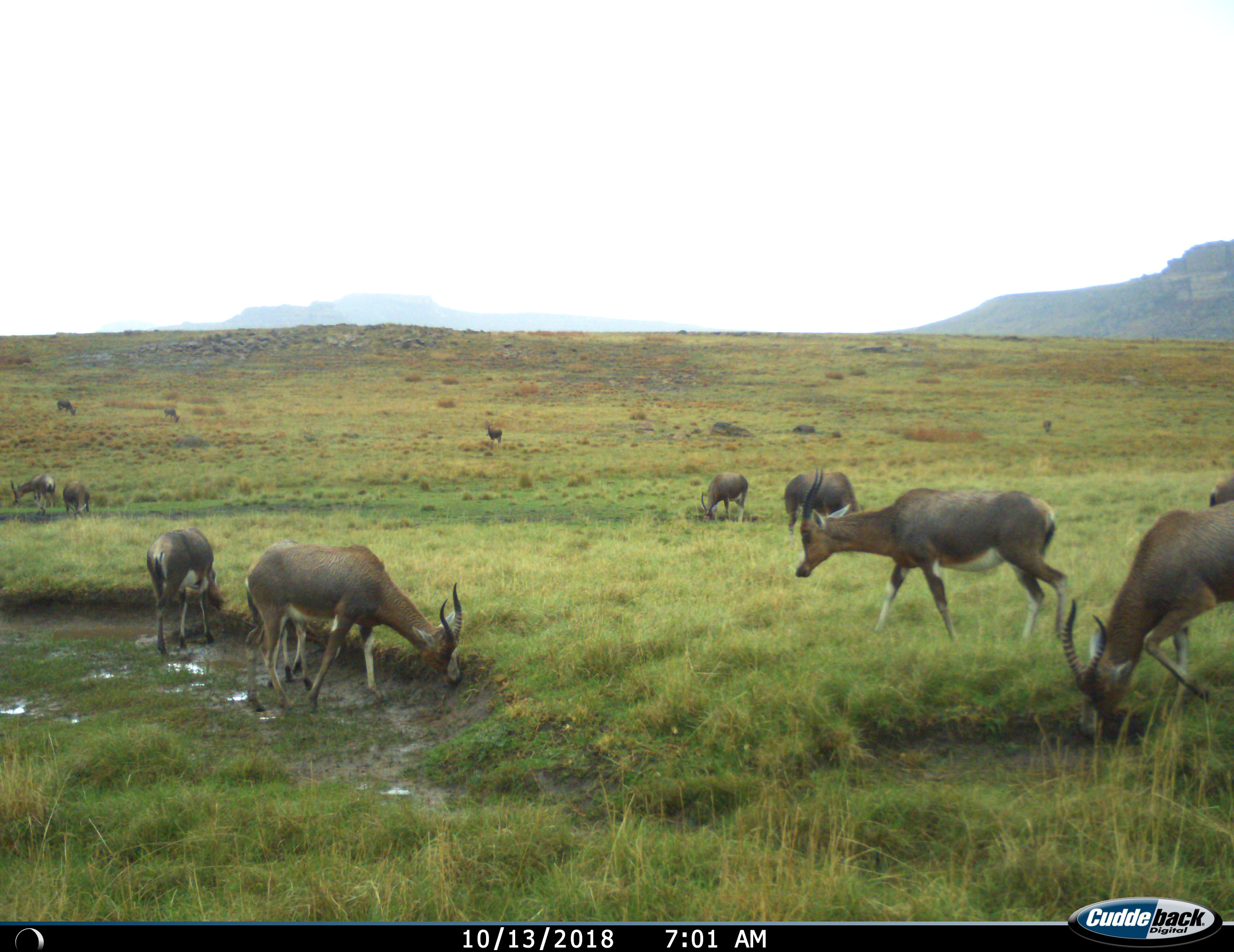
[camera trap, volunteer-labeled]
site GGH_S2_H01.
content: unidentified animal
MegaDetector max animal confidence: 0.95